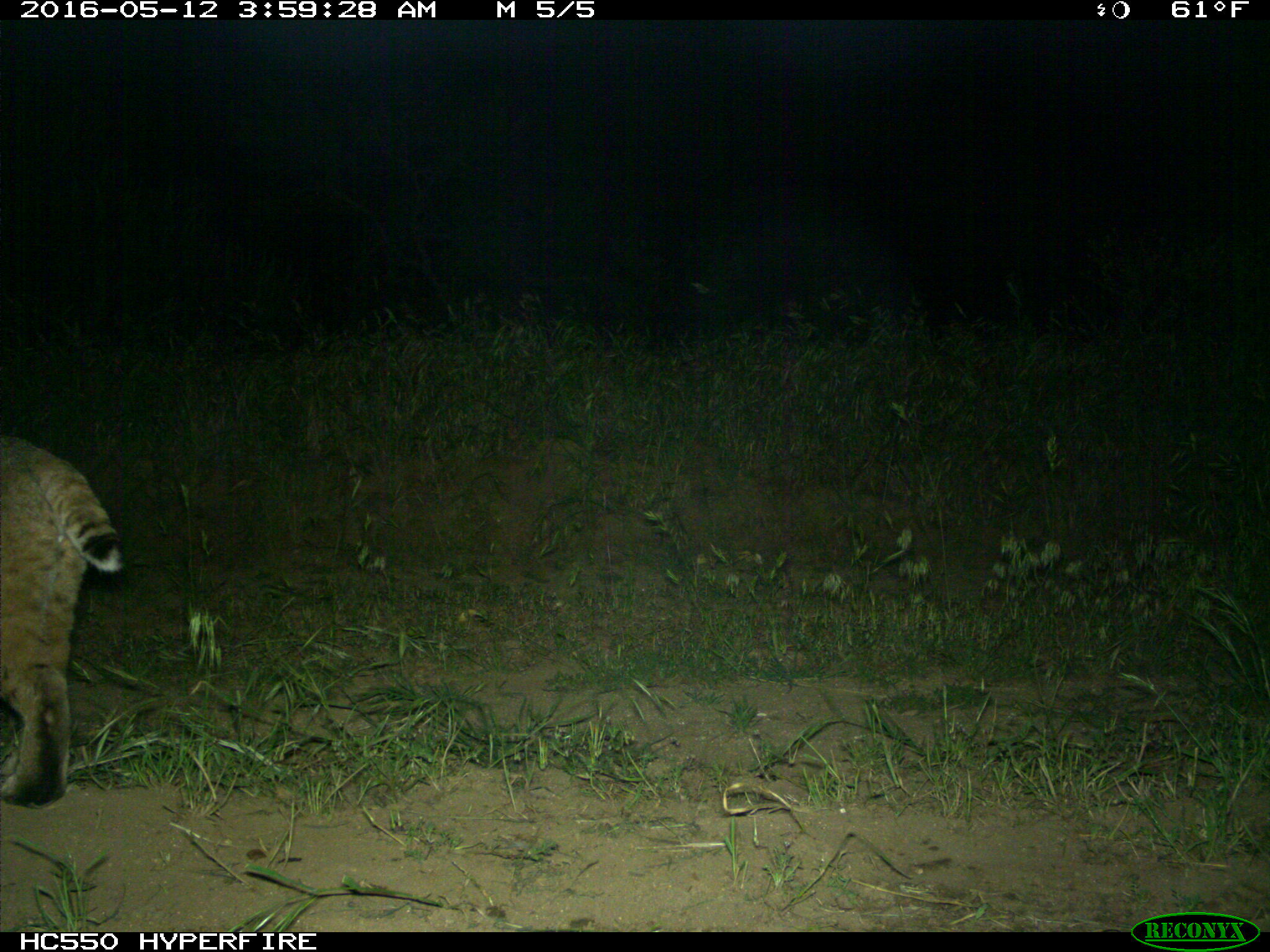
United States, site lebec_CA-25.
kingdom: Animalia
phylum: Chordata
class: Mammalia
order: Carnivora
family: Felidae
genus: Lynx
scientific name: Lynx rufus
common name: bobcat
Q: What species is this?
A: Lynx rufus (bobcat).